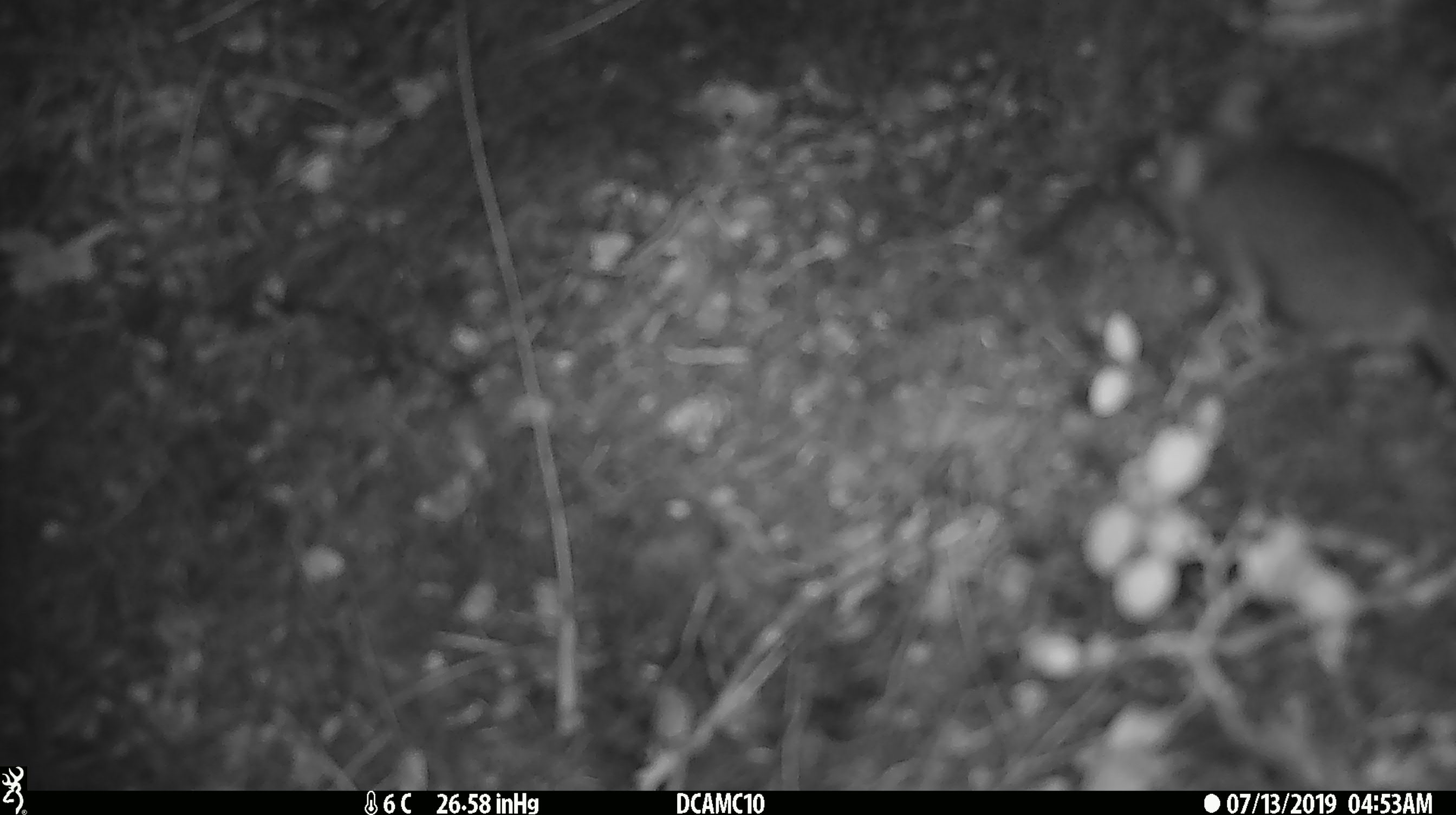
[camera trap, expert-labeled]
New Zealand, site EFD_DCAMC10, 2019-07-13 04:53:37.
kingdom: Animalia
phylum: Chordata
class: Mammalia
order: Rodentia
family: Muridae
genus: Mus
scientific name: Mus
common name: mouse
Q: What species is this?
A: Mouse (Mus).